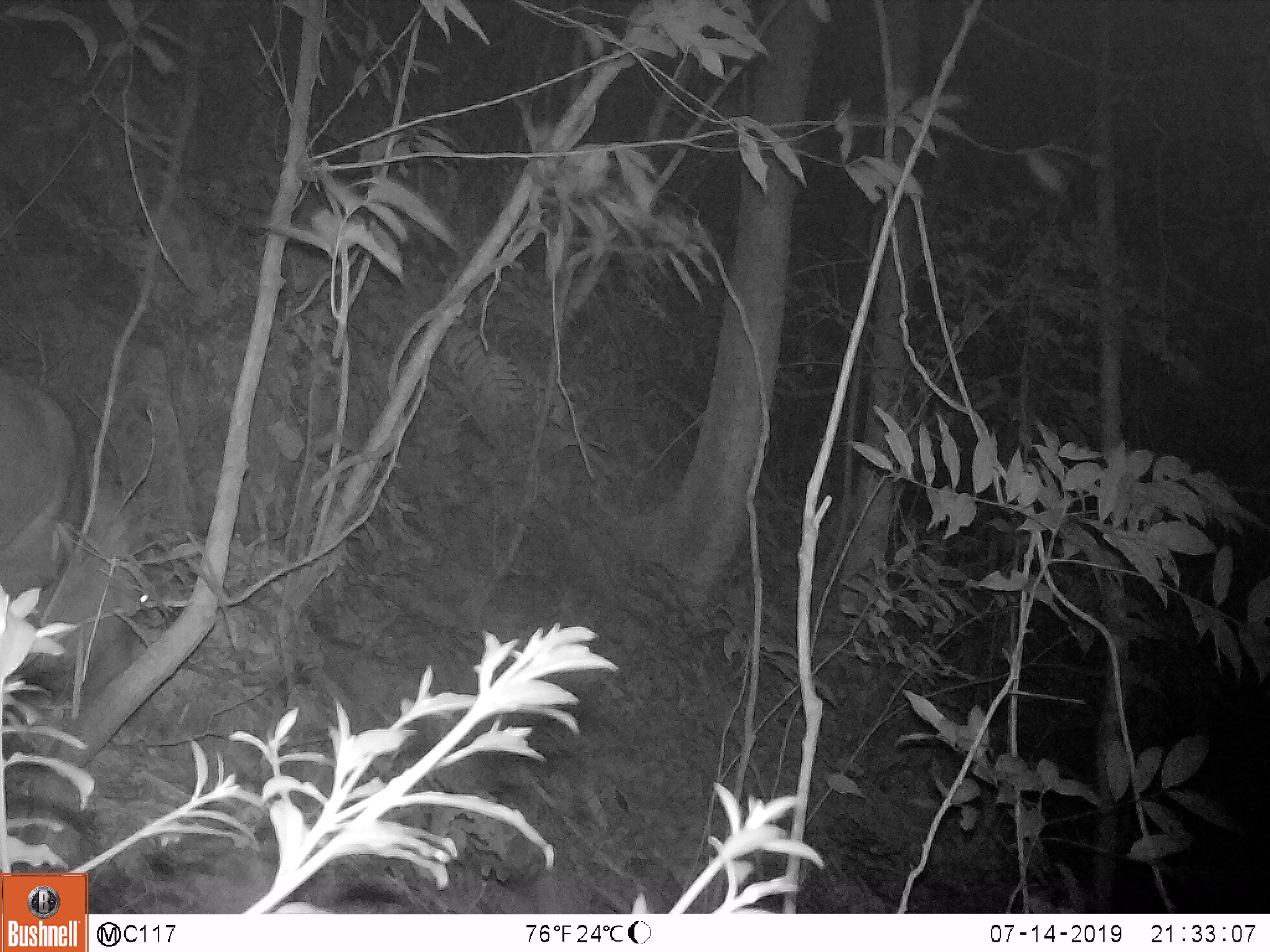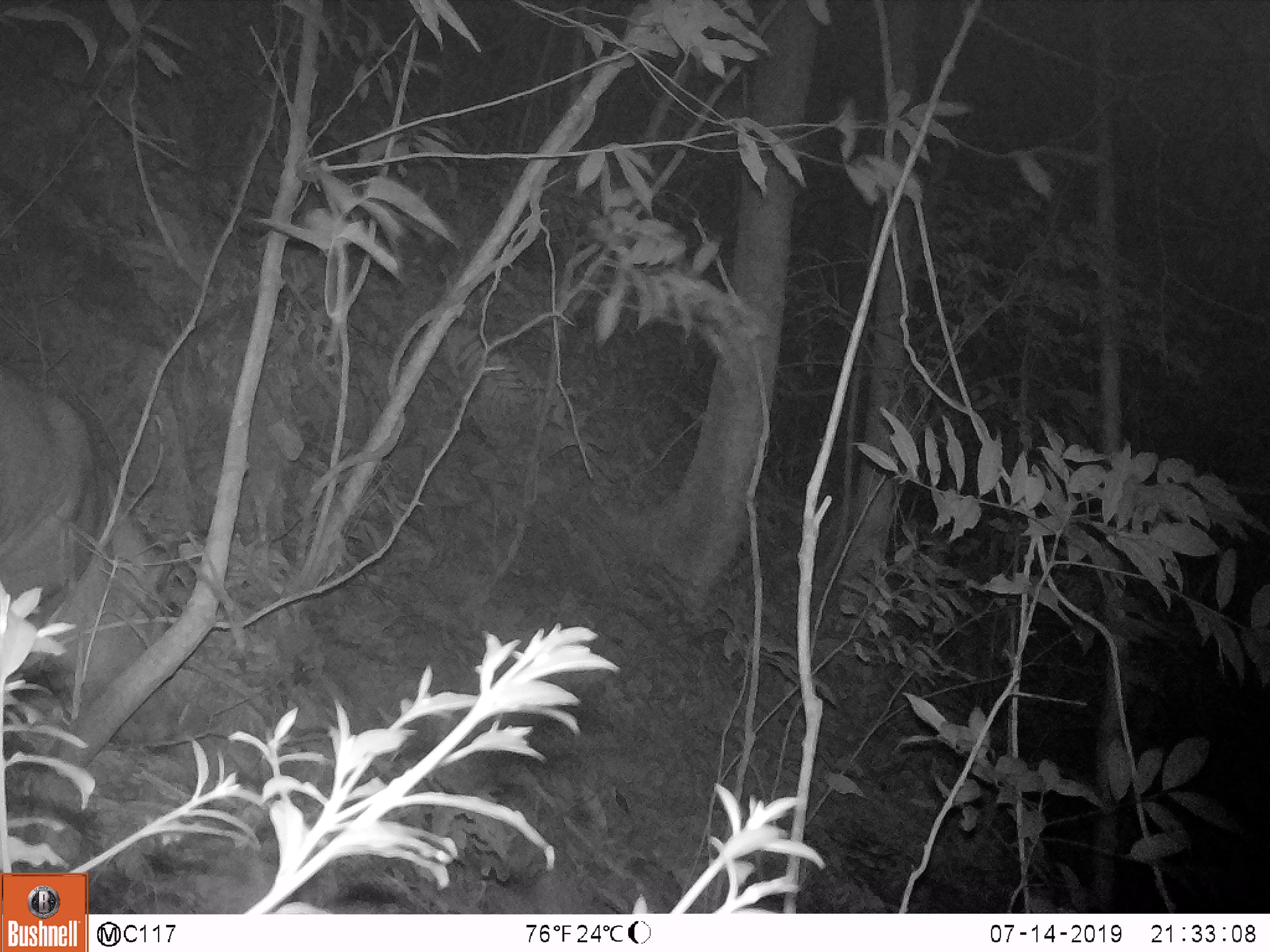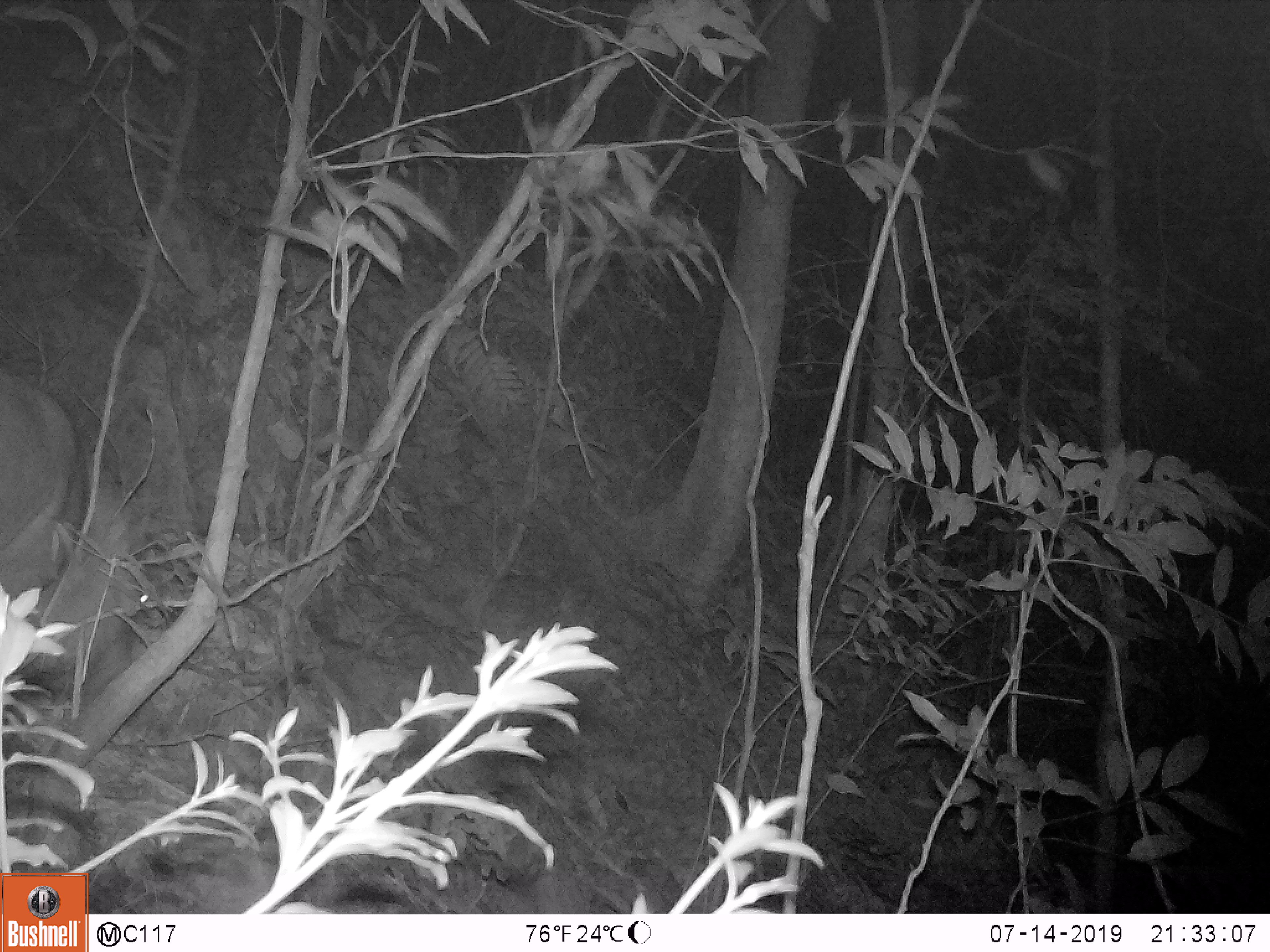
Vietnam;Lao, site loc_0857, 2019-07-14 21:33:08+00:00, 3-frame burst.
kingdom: Animalia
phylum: Chordata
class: Mammalia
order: Artiodactyla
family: Suidae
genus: Sus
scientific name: Sus scrofa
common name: eurasian wild pig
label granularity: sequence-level